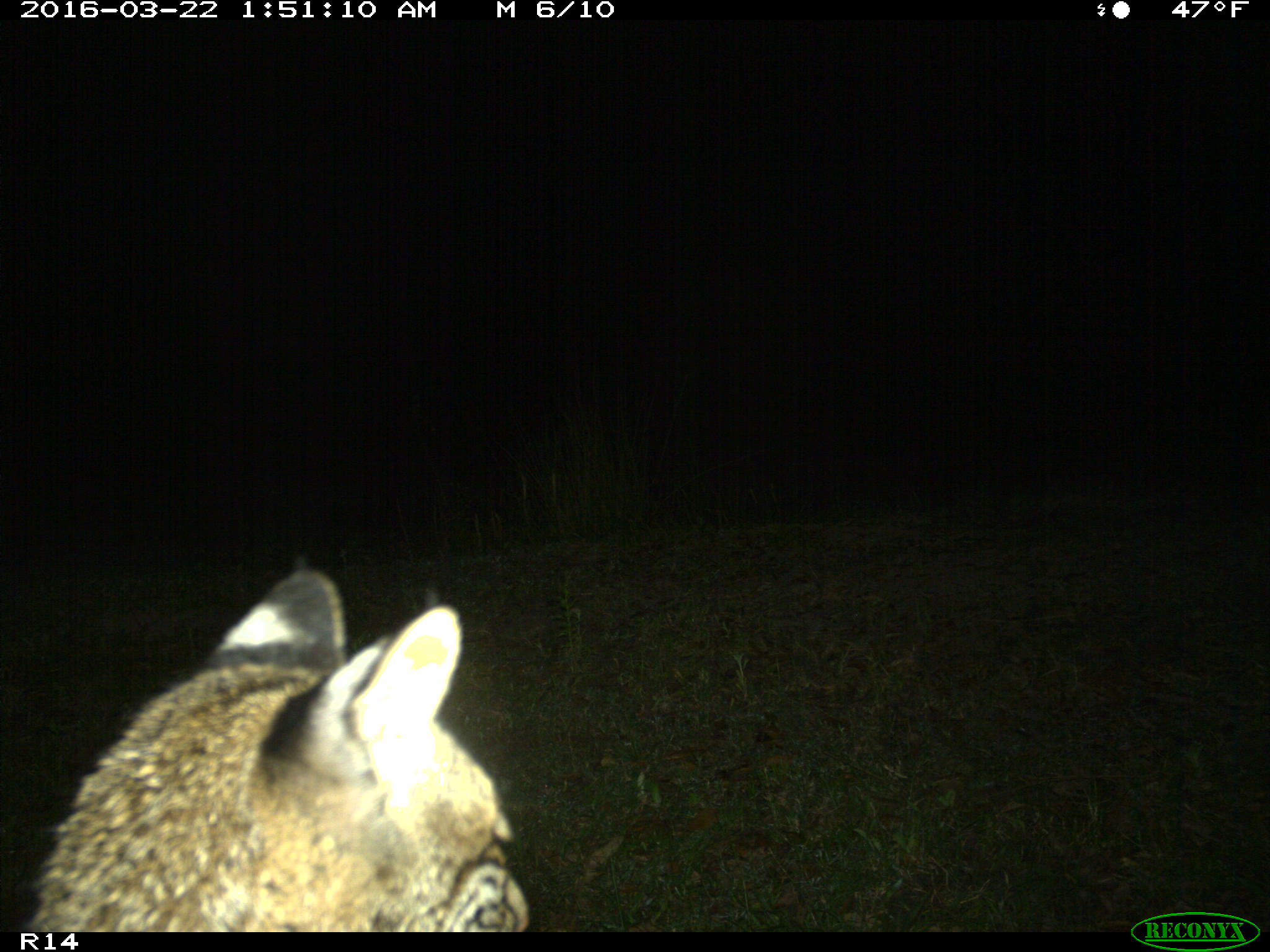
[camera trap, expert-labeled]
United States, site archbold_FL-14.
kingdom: Animalia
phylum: Chordata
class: Mammalia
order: Carnivora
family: Felidae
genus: Lynx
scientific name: Lynx rufus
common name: bobcat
Lynx rufus (bobcat).